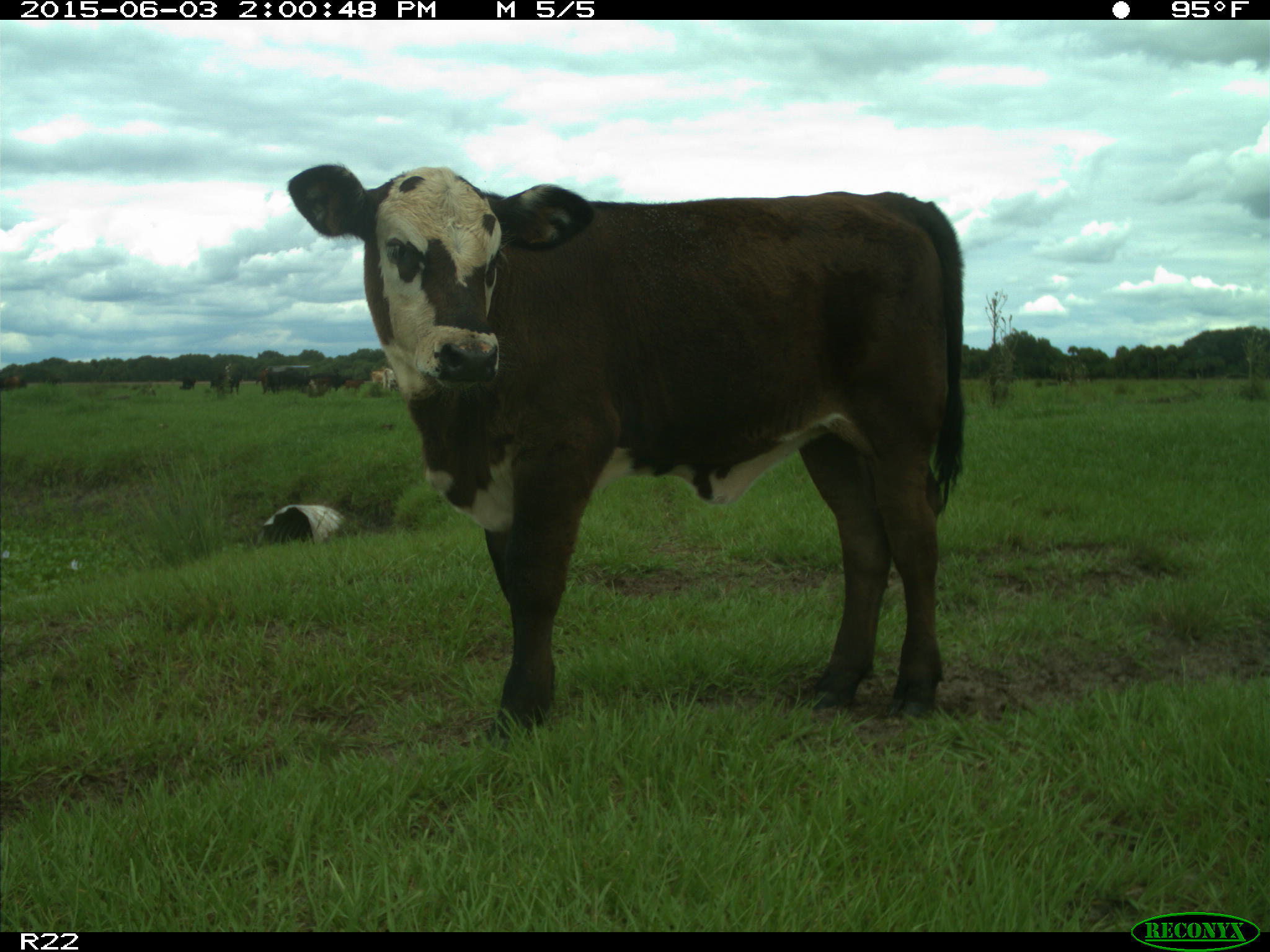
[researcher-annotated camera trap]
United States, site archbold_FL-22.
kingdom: Animalia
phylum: Chordata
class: Mammalia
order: Artiodactyla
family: Bovidae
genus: Bos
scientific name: Bos taurus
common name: domestic cow